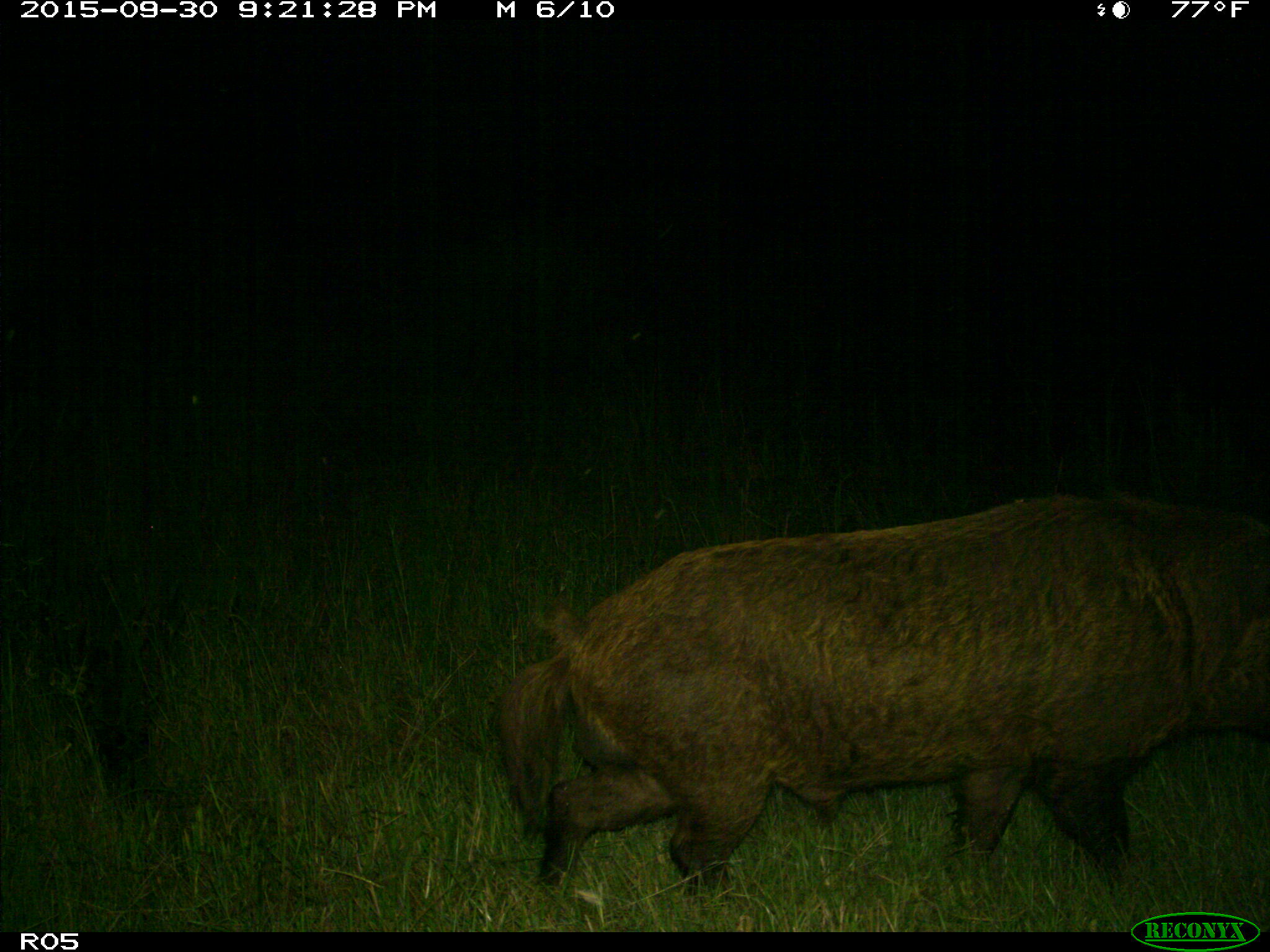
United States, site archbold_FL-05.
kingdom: Animalia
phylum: Chordata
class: Mammalia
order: Artiodactyla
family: Suidae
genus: Sus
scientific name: Sus scrofa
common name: wild boar